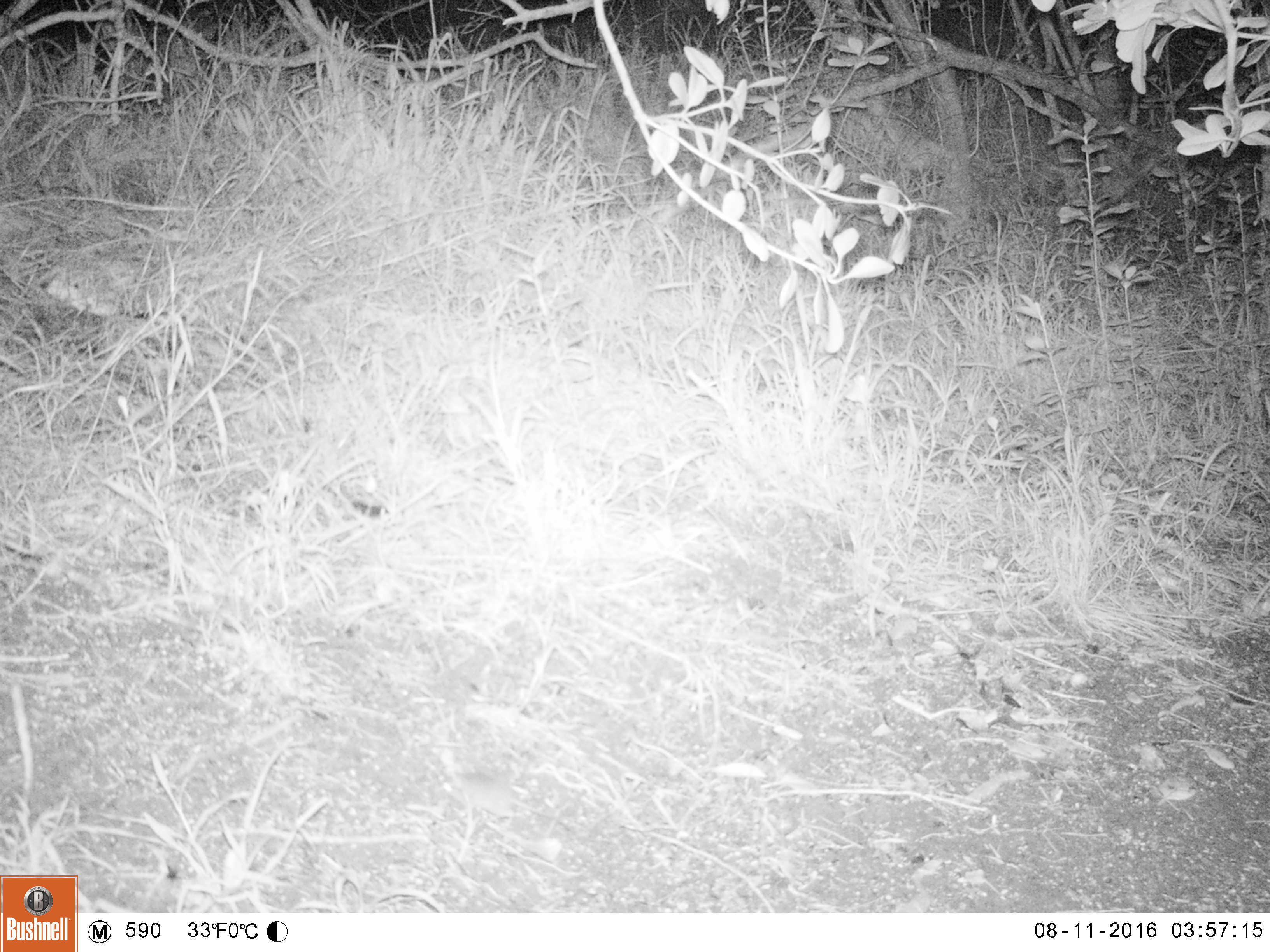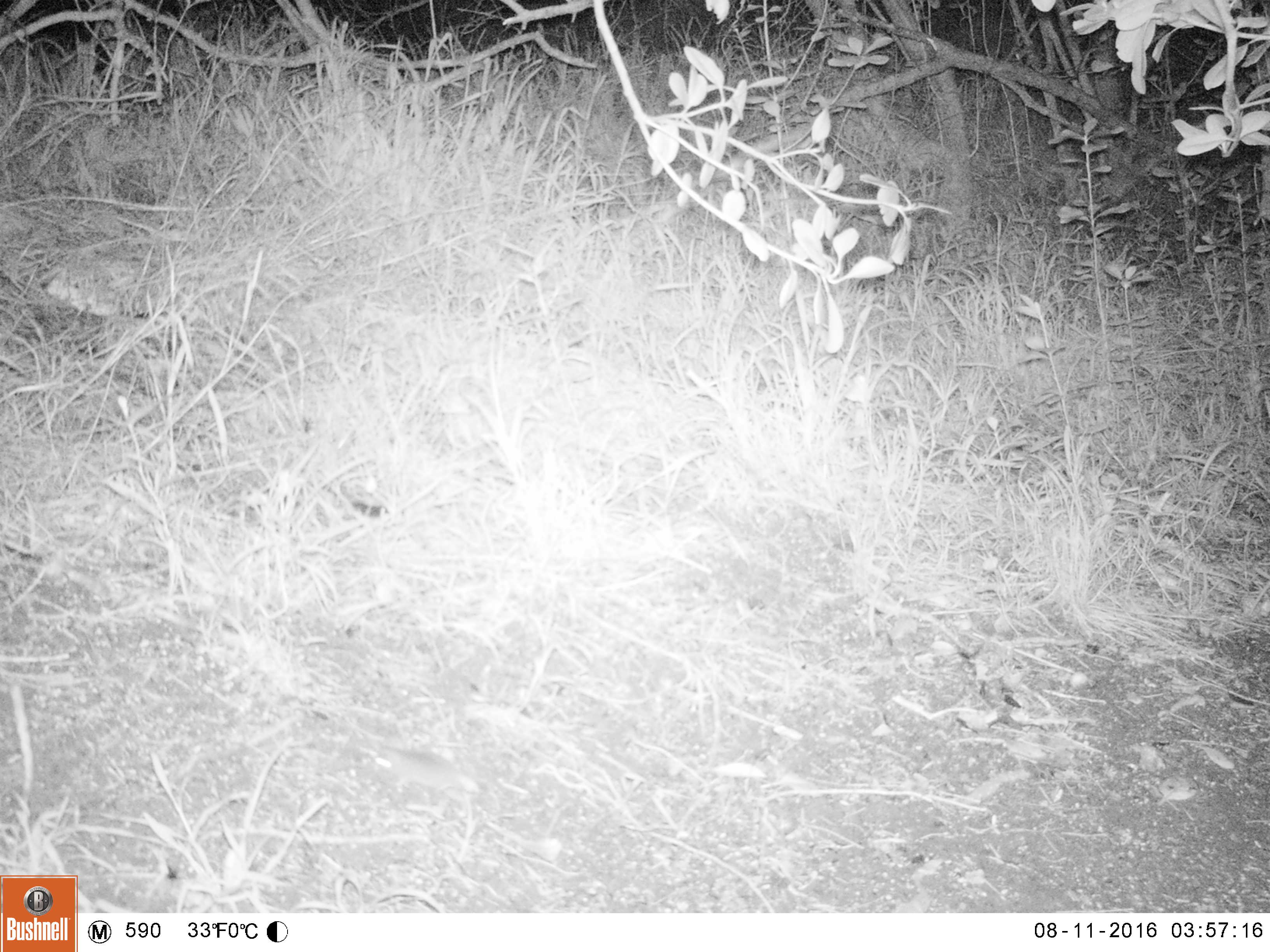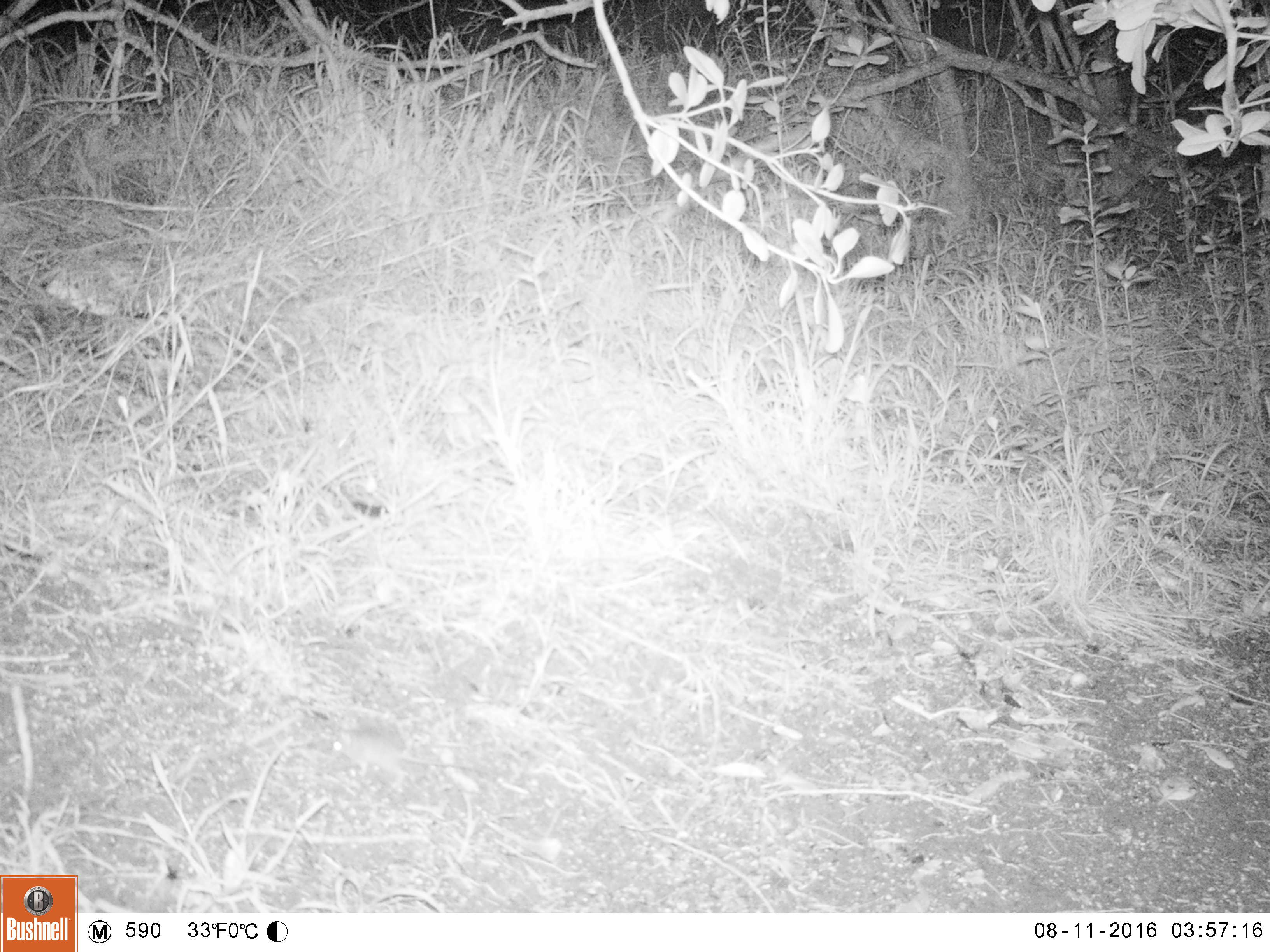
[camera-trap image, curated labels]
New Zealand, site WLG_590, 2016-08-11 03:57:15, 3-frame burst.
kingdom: Animalia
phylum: Chordata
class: Mammalia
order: Rodentia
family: Muridae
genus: Mus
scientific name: Mus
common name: mouse